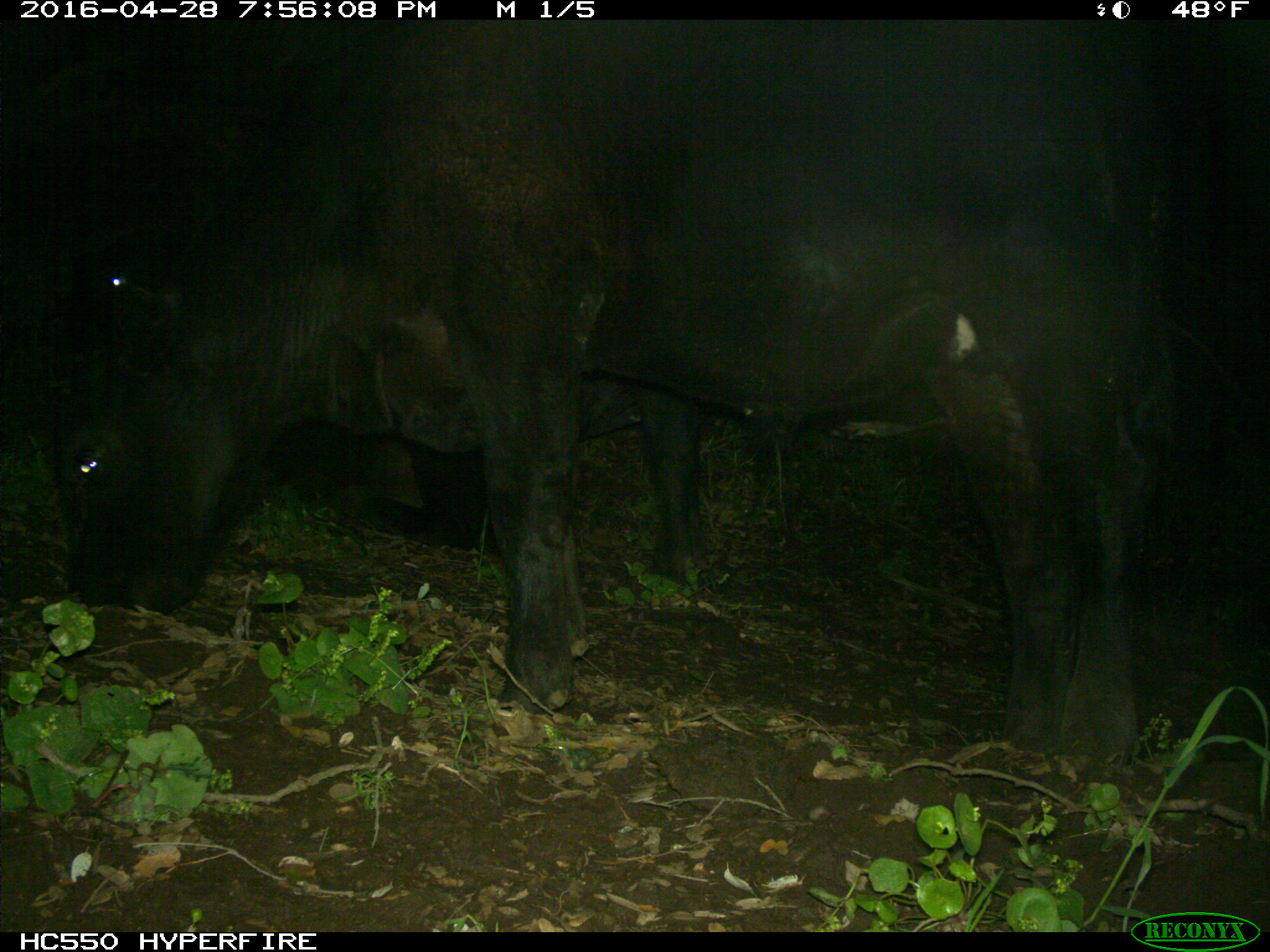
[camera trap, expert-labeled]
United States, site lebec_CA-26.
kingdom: Animalia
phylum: Chordata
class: Mammalia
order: Artiodactyla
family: Bovidae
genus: Bos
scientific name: Bos taurus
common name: domestic cow